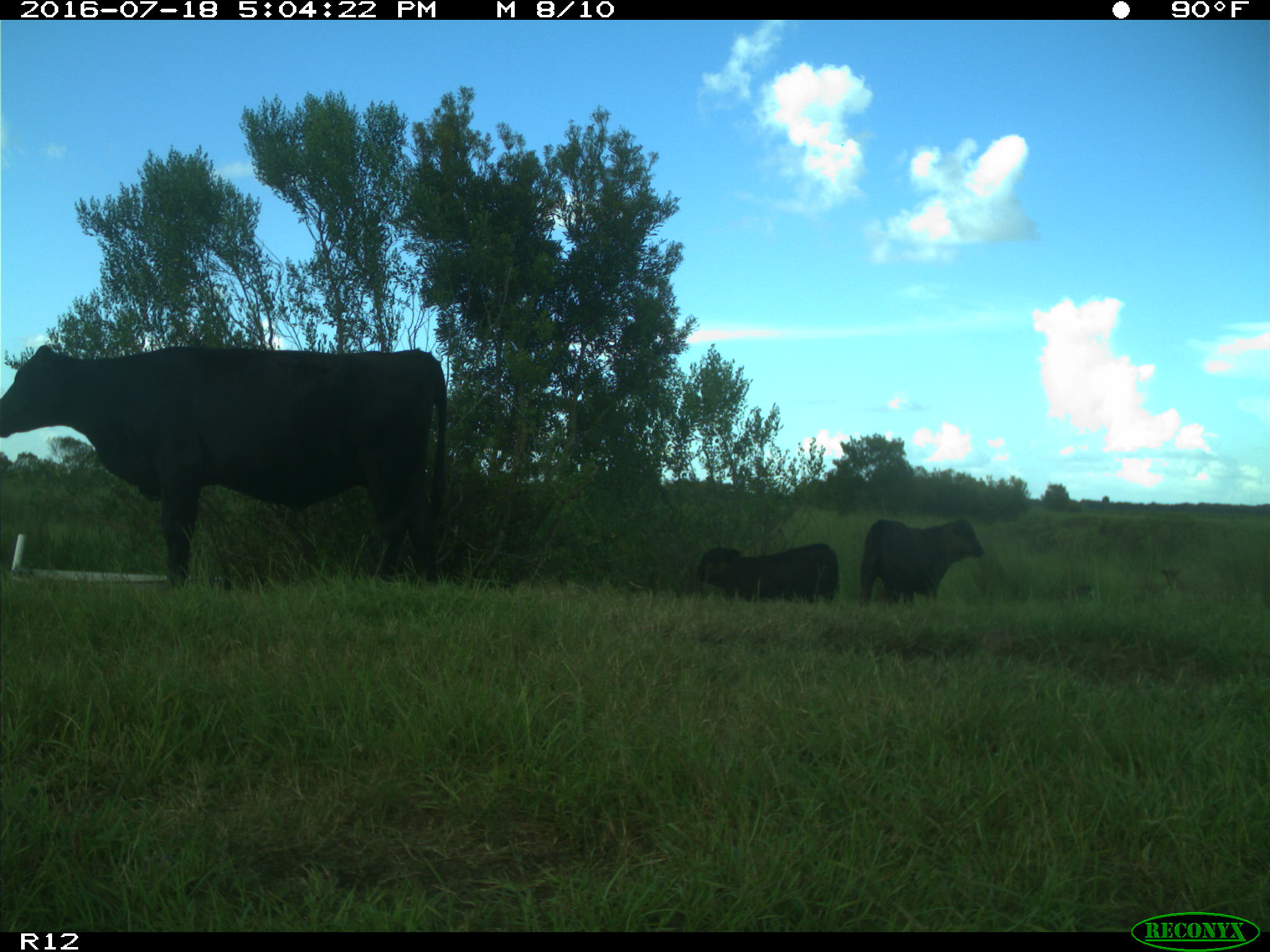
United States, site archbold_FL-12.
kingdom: Animalia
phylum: Chordata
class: Mammalia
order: Artiodactyla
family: Bovidae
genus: Bos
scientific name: Bos taurus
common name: domestic cow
Bos taurus (domestic cow).